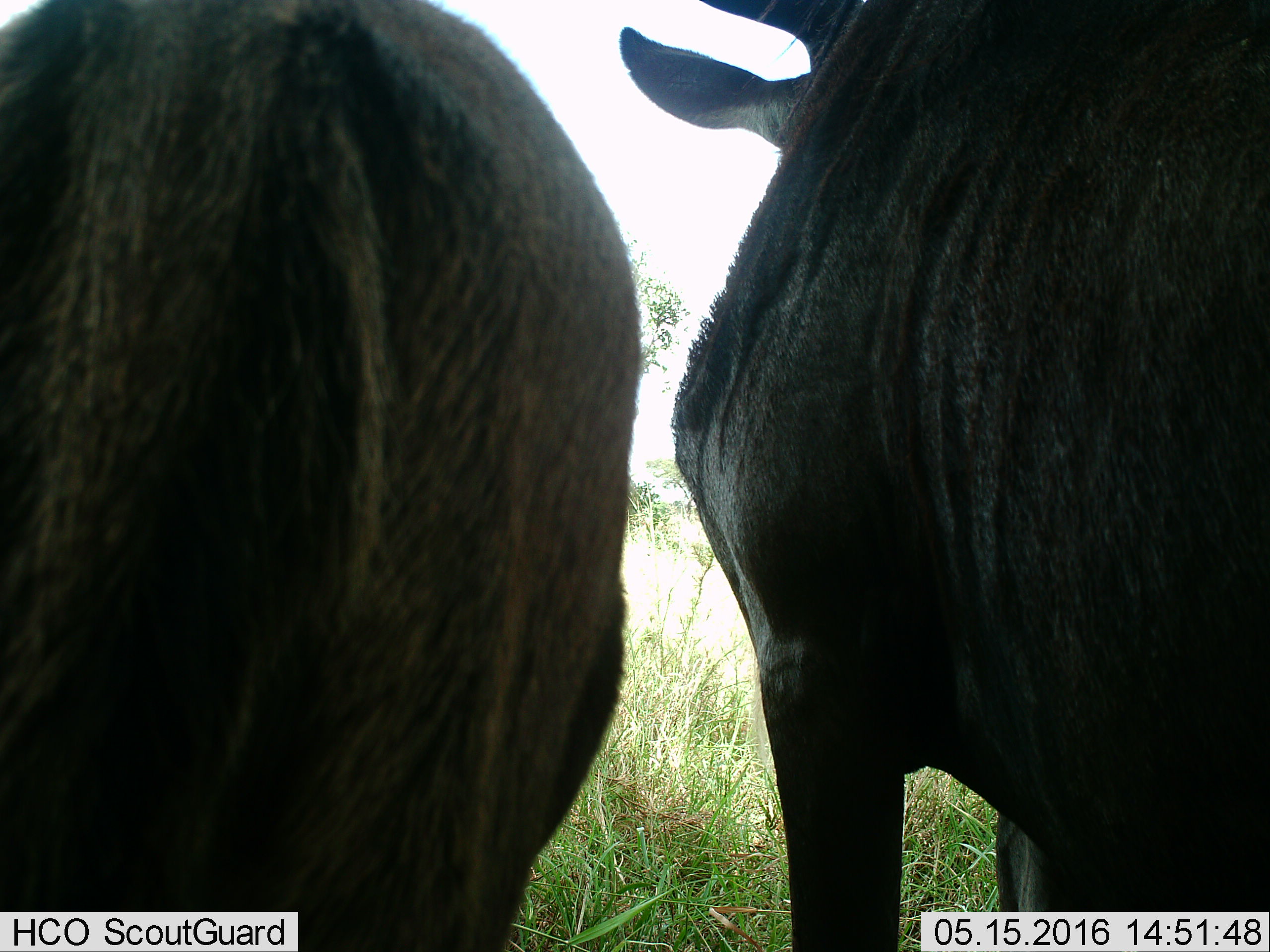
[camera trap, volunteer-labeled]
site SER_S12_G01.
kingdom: Animalia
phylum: Chordata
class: Mammalia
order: Artiodactyla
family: Bovidae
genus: Connochaetes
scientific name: Connochaetes taurinus taurinus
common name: blue wildebeest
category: wildebeestblue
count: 2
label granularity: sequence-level